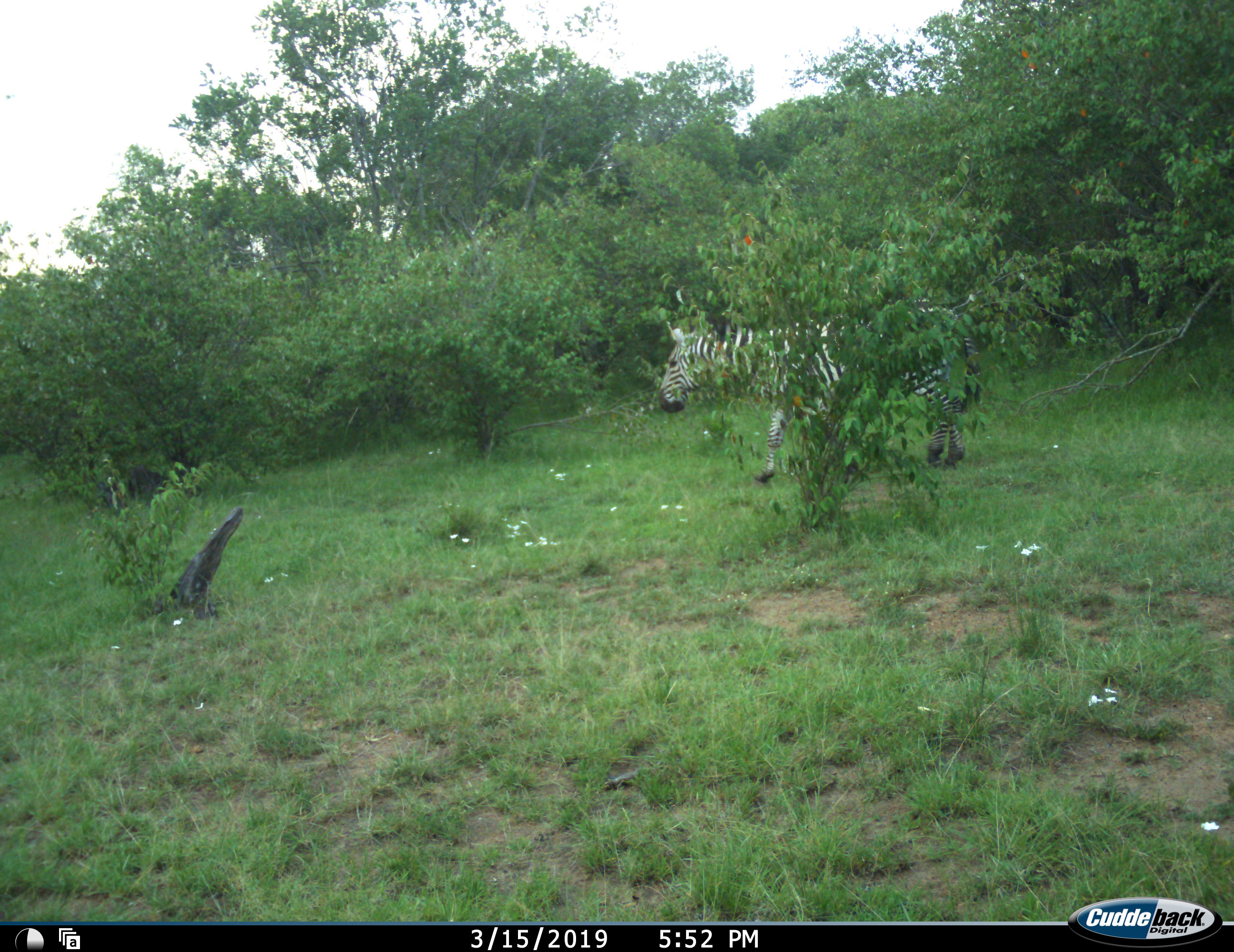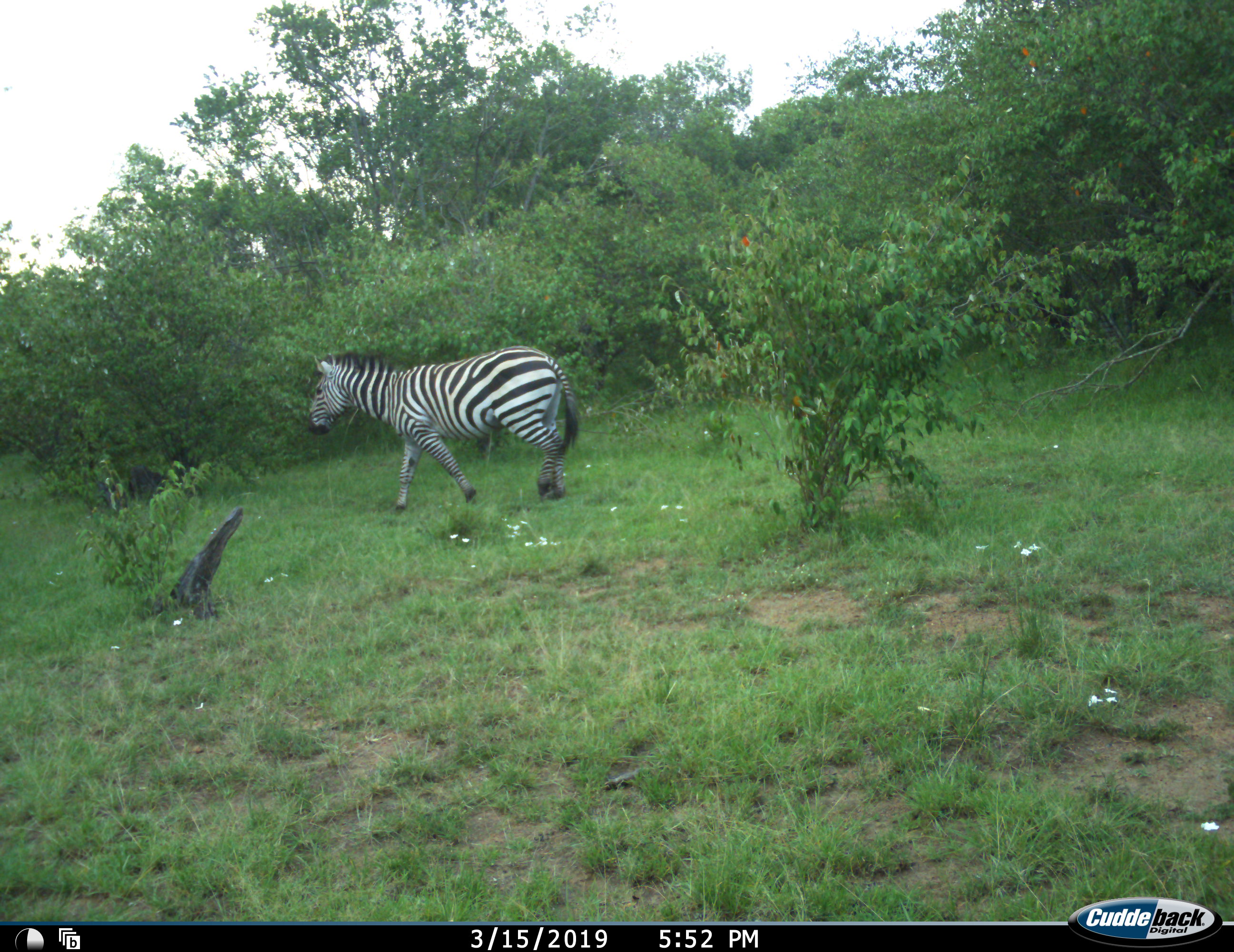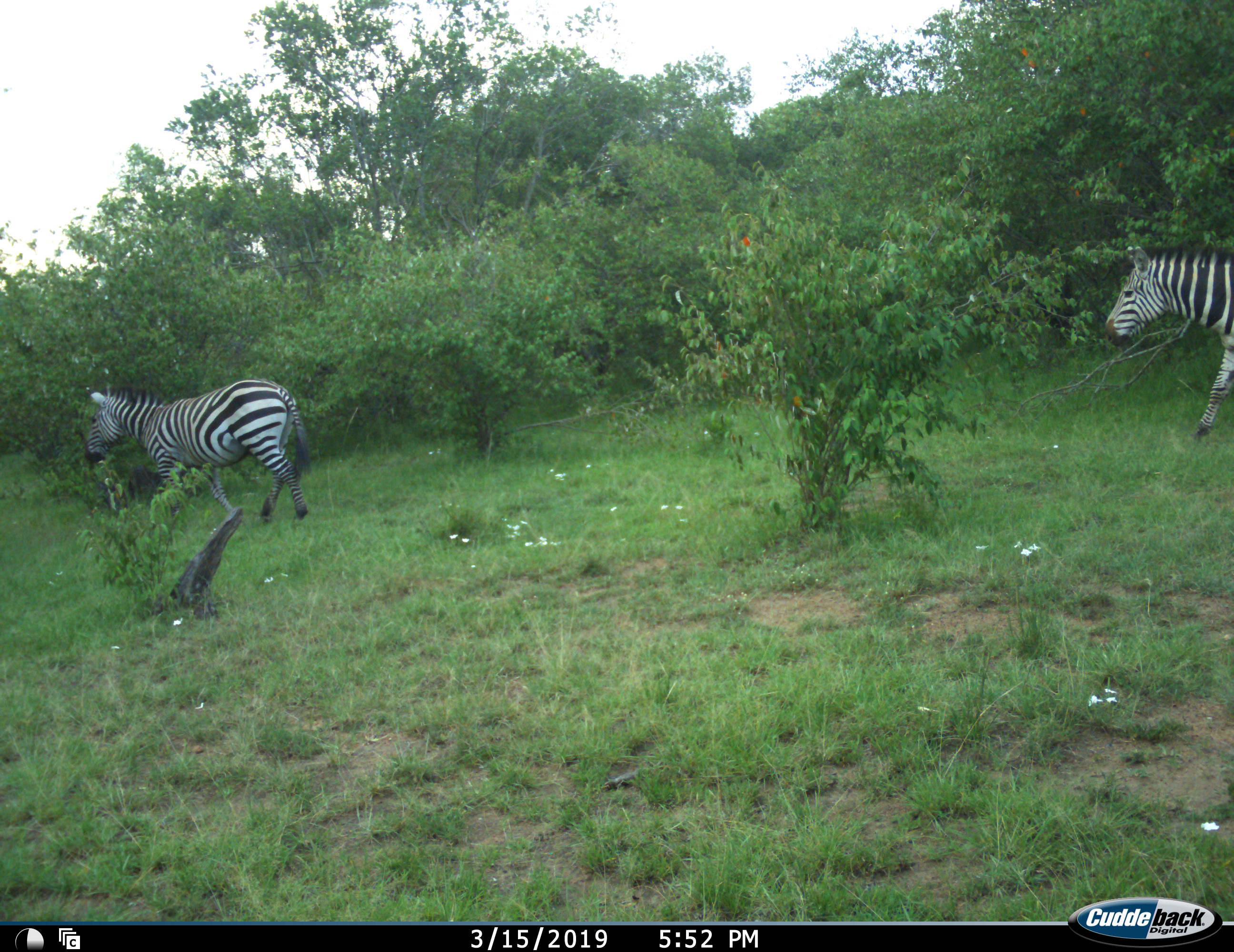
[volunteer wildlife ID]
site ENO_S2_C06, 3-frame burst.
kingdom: Animalia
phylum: Chordata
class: Mammalia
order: Perissodactyla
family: Equidae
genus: Equus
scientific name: Equus quagga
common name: plains zebra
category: zebraplains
Zebraplains (plains zebra) (Equus quagga), count 2. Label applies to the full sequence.